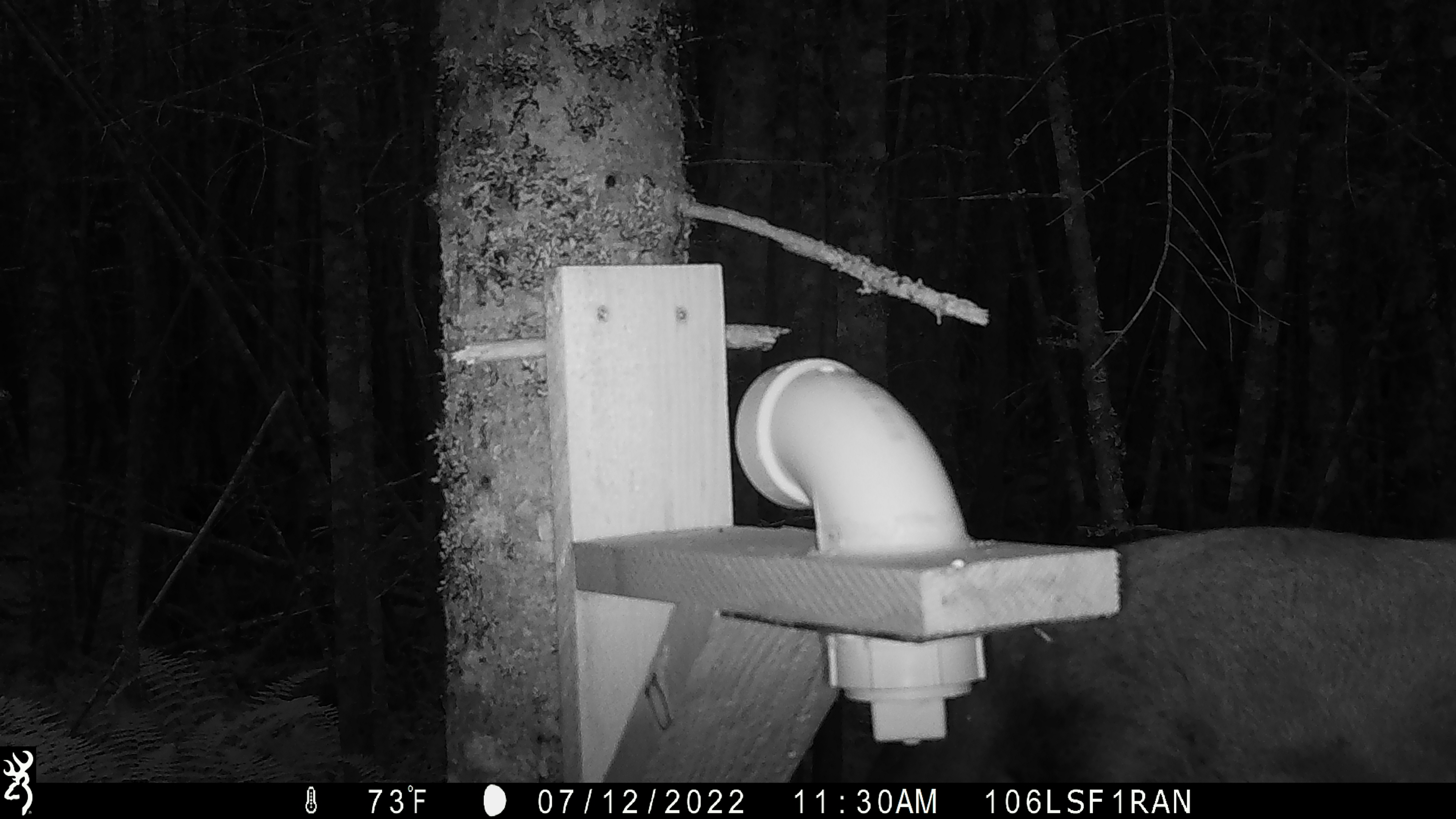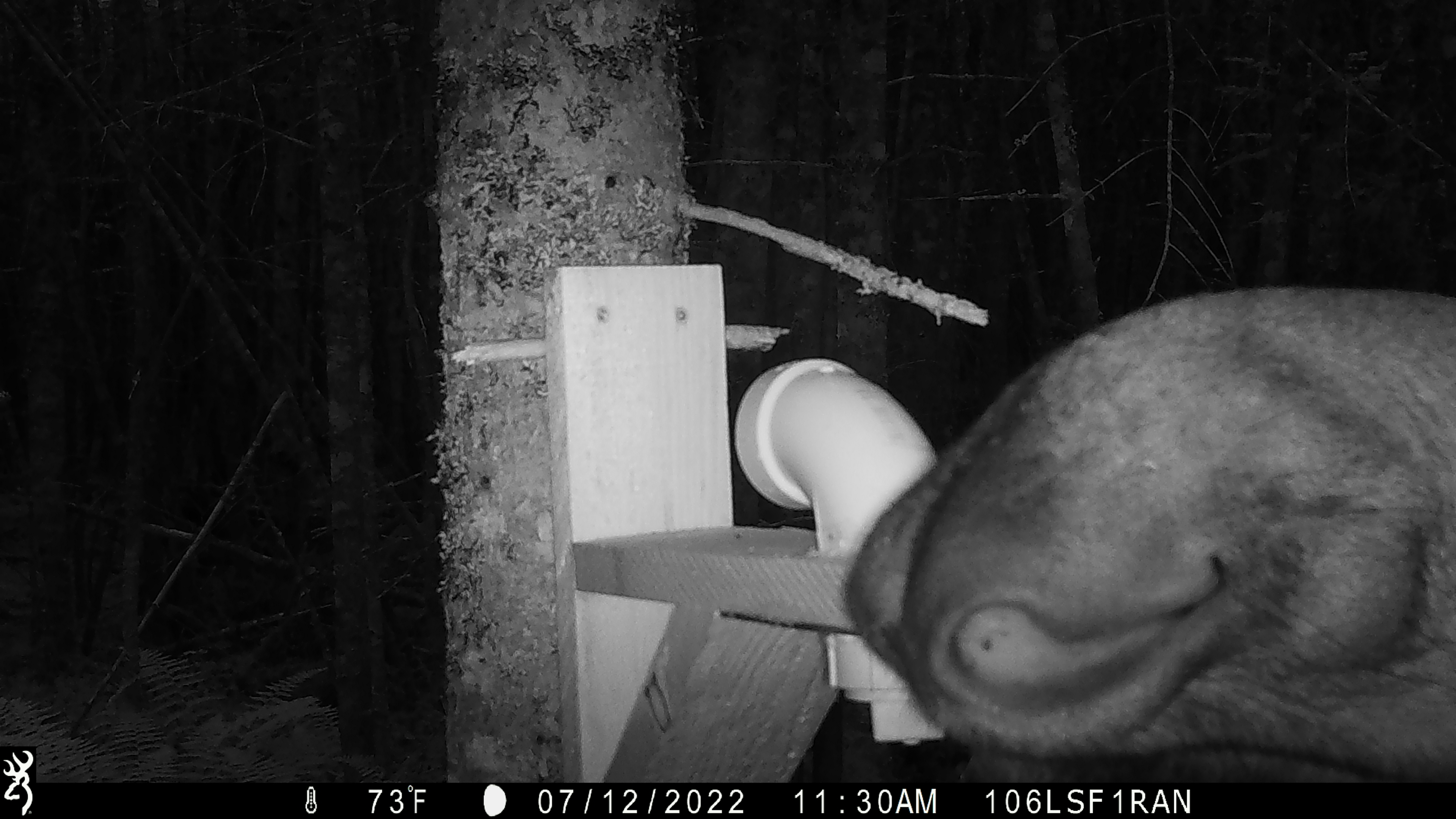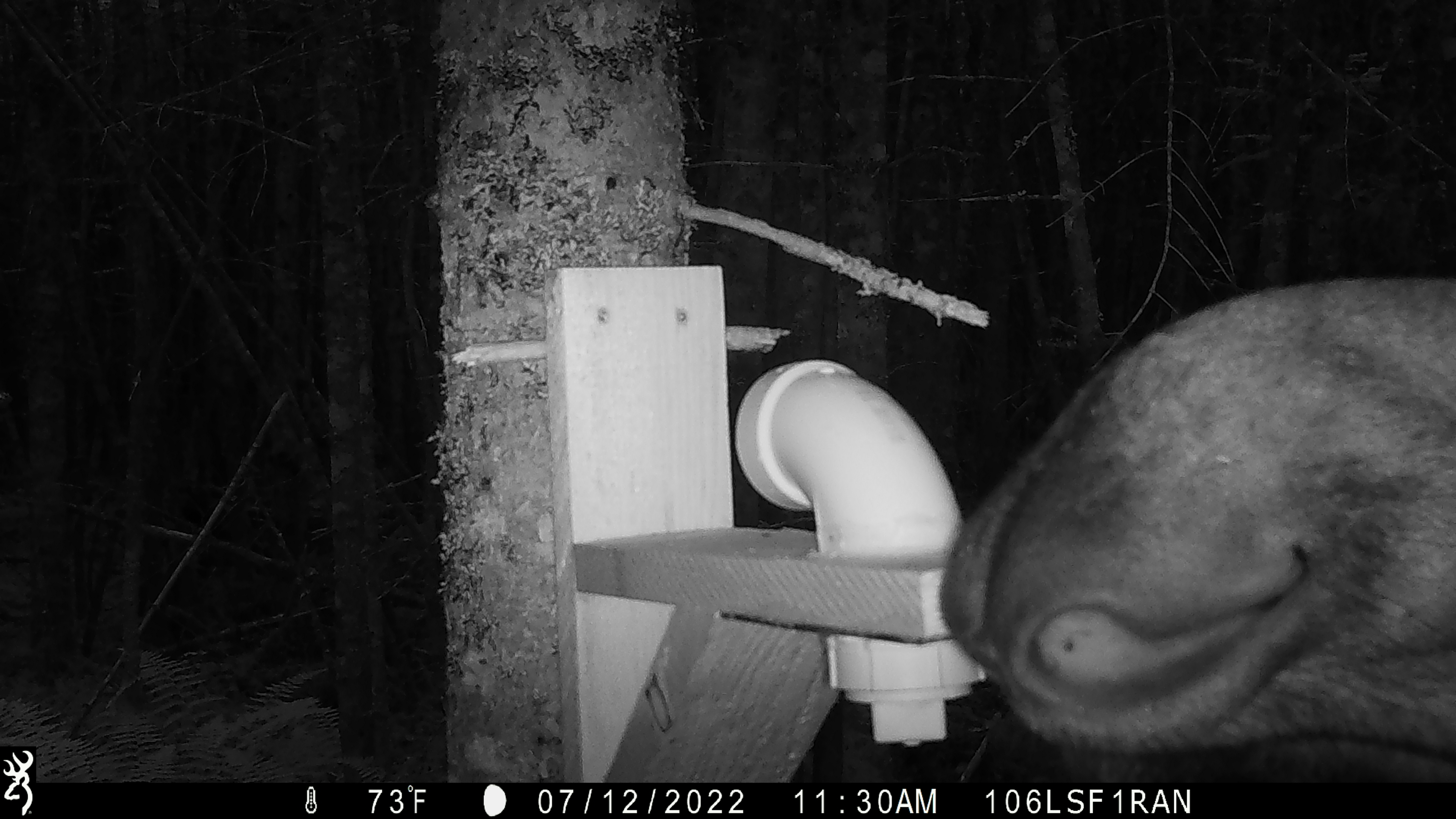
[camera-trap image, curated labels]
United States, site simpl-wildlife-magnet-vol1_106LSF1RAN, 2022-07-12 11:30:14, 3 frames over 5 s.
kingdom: Animalia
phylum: Chordata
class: Mammalia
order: Artiodactyla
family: Cervidae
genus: Alces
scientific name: Alces alces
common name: moose